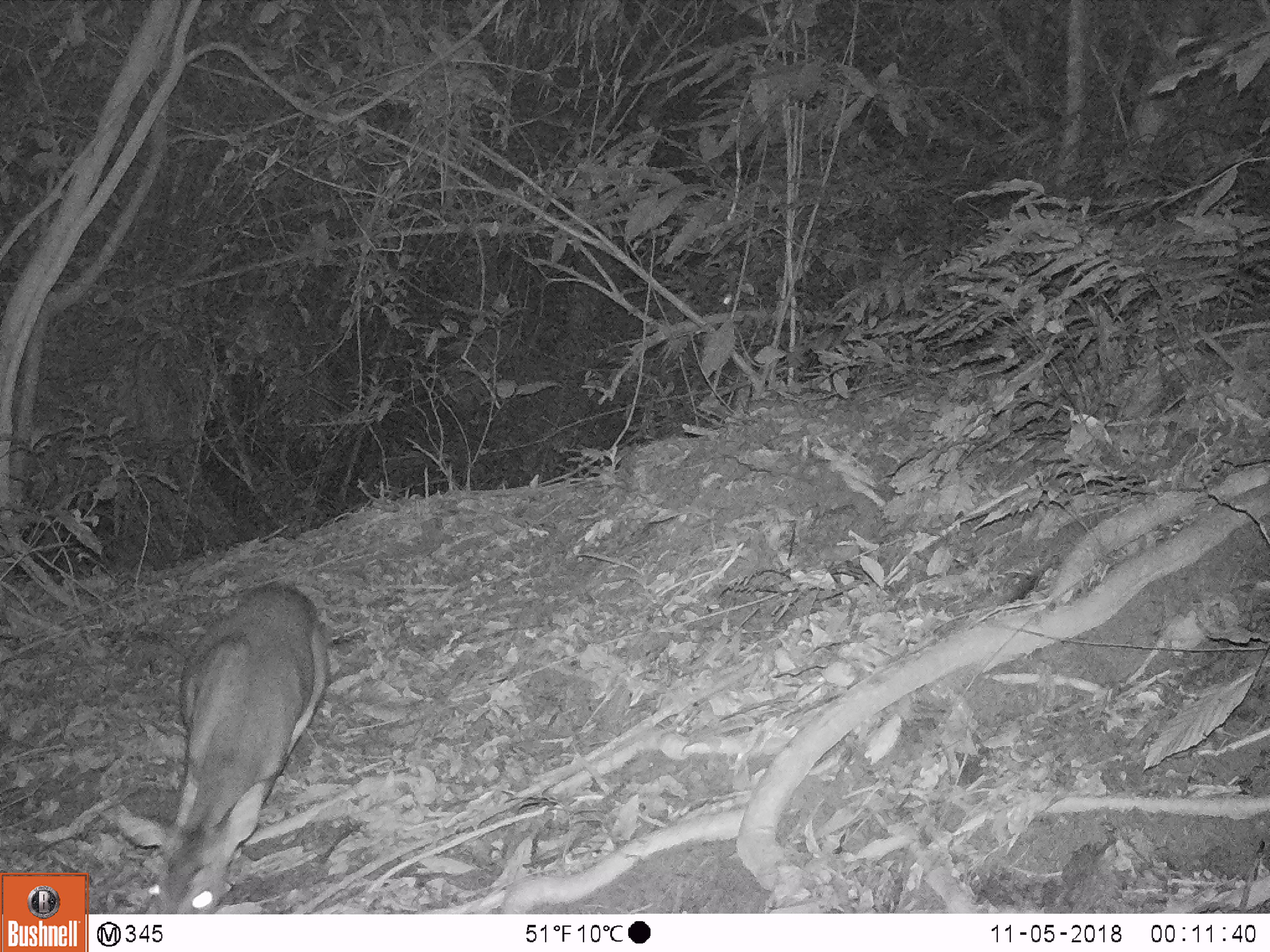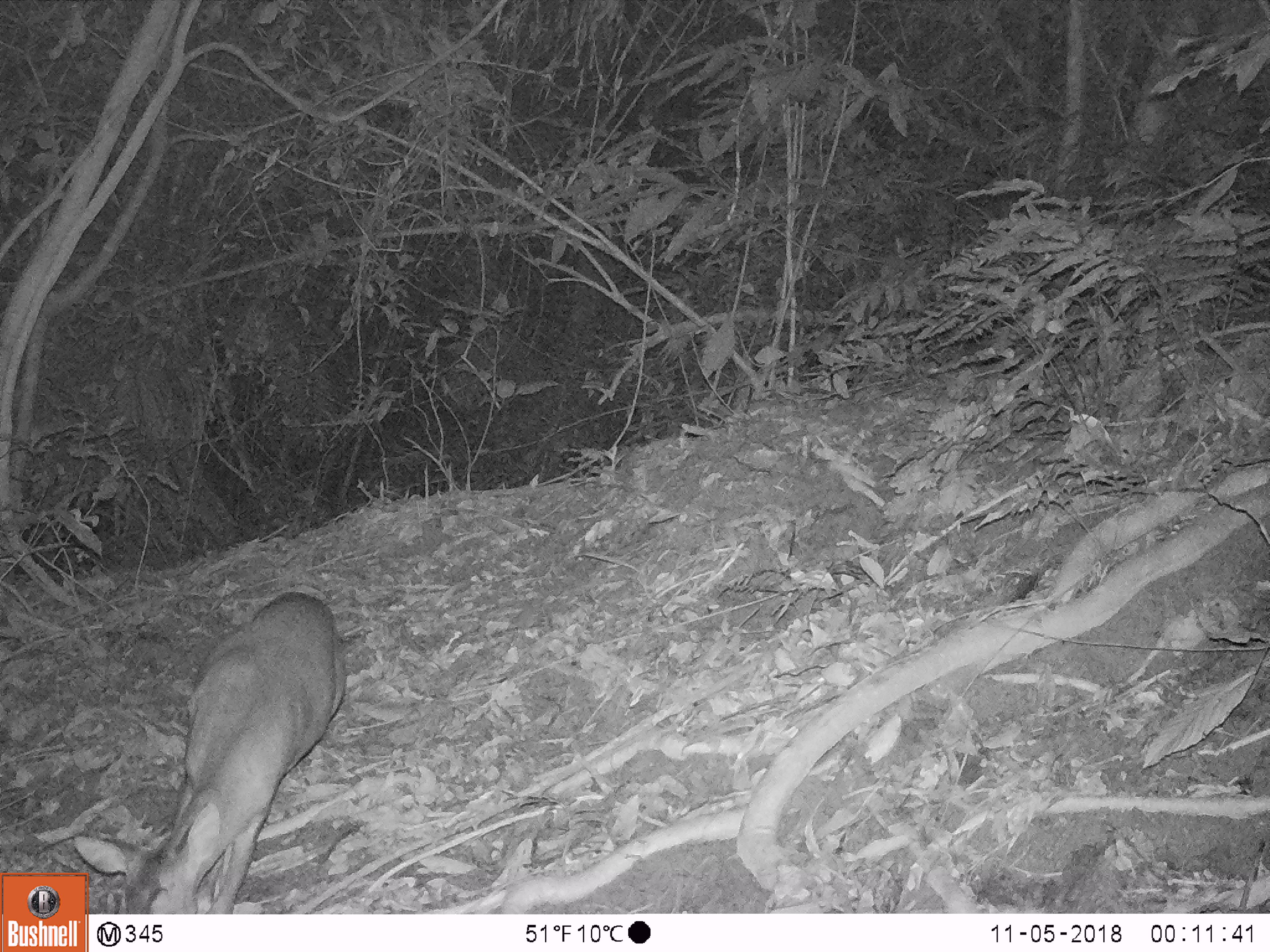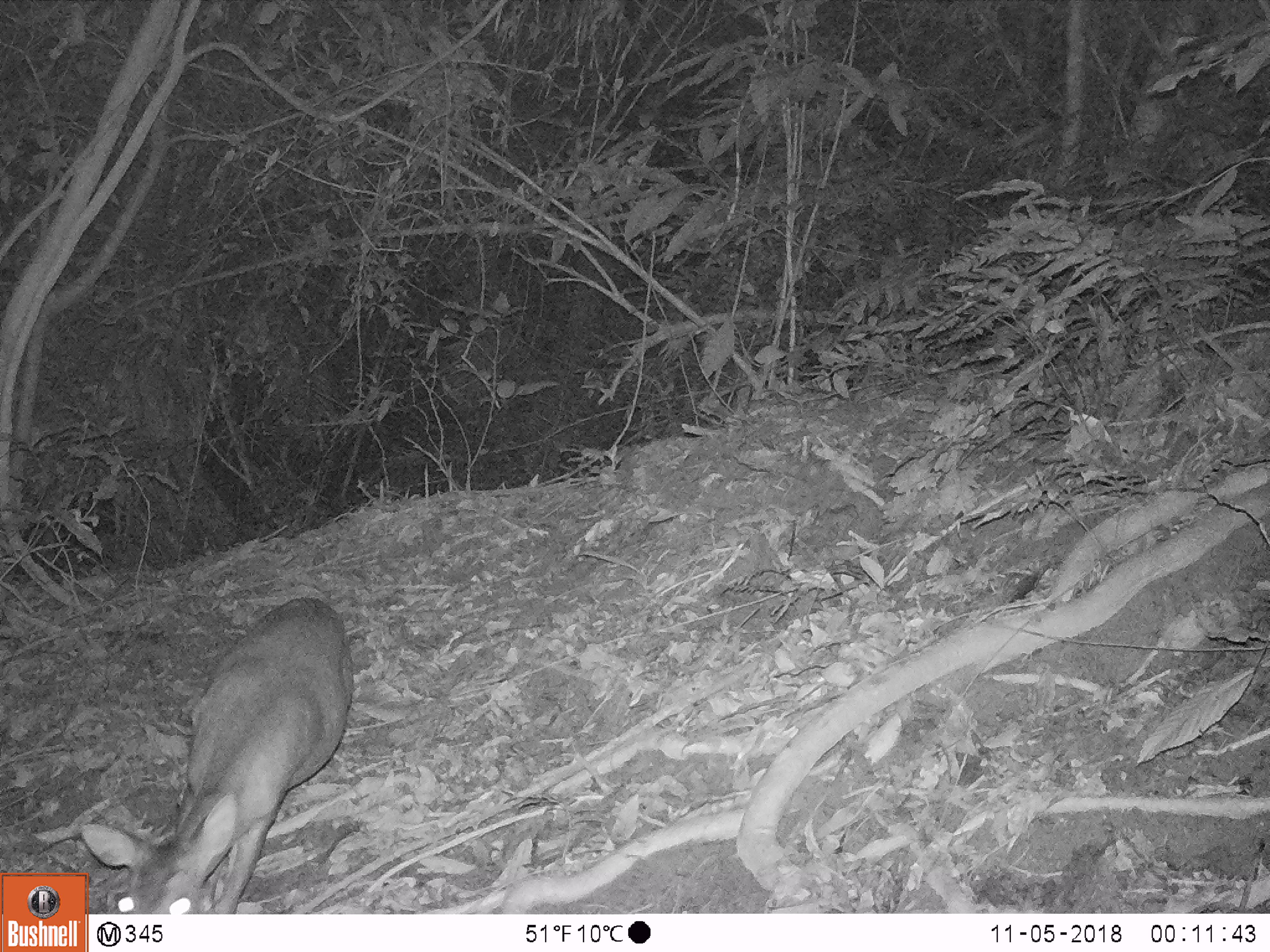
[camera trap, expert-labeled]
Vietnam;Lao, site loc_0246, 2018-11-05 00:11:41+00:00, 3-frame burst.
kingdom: Animalia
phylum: Chordata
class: Mammalia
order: Artiodactyla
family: Cervidae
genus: Muntiacus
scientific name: Muntiacus vuquangensis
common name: large-antlered muntjac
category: large antlered muntjac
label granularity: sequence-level